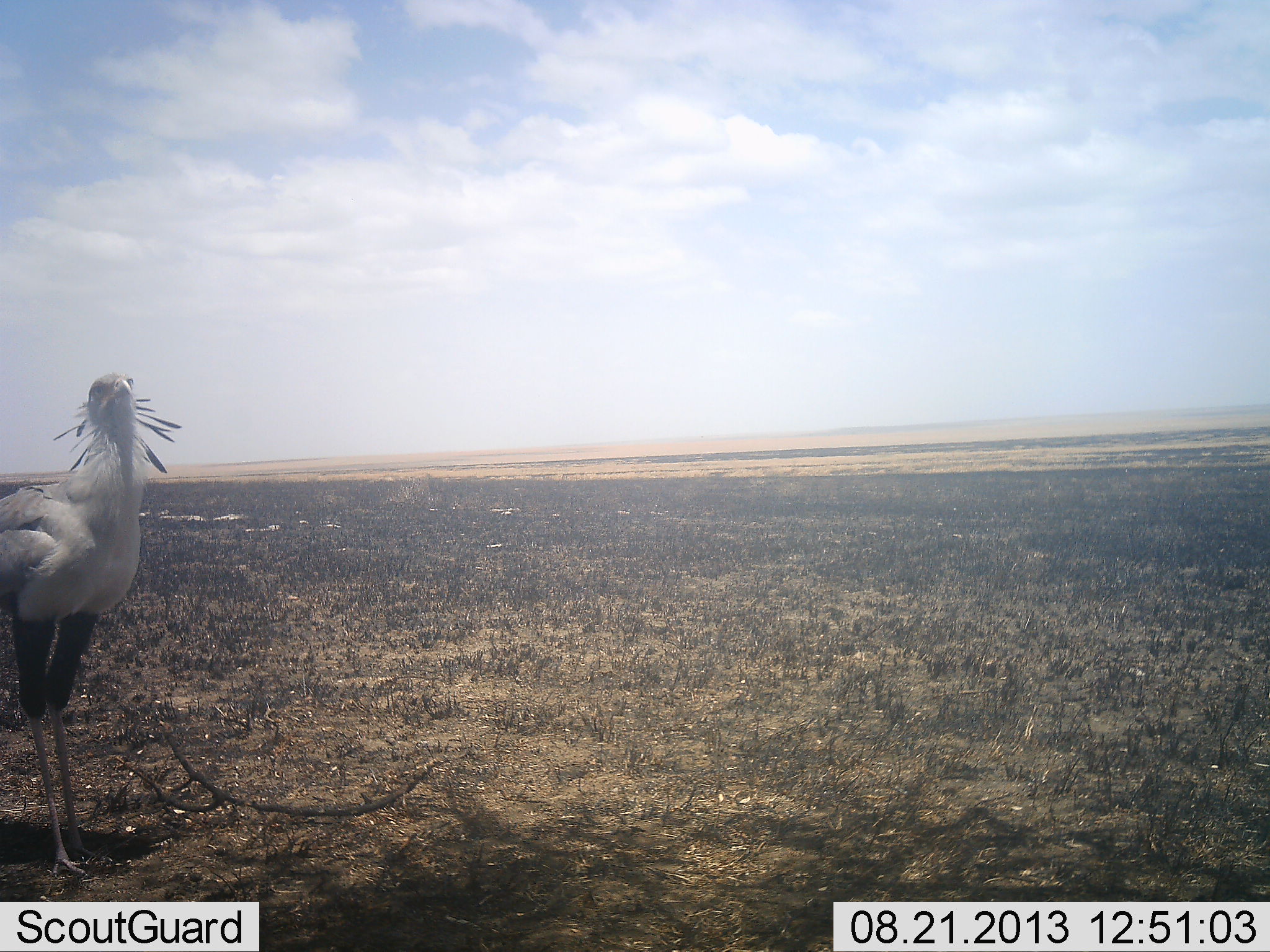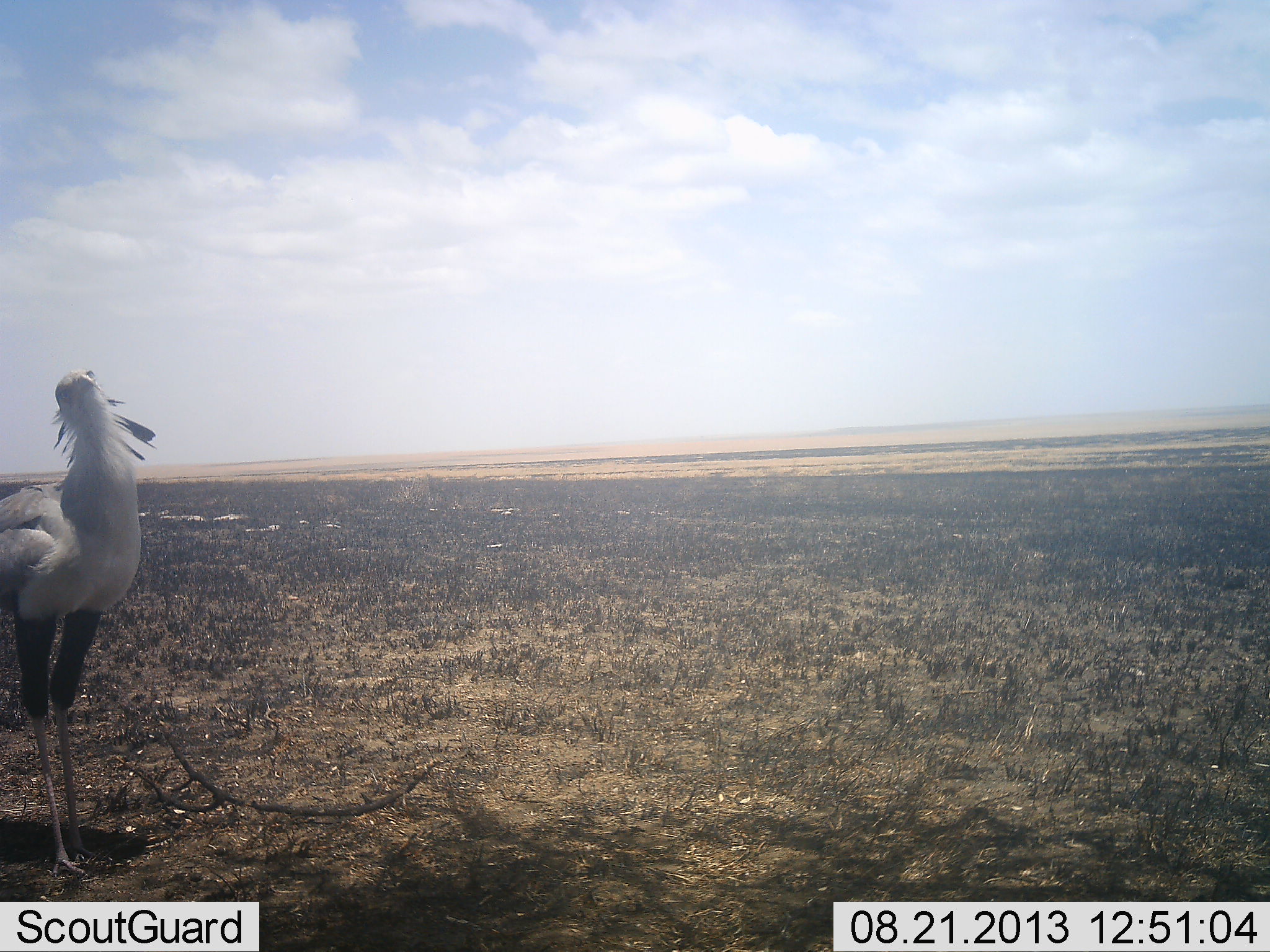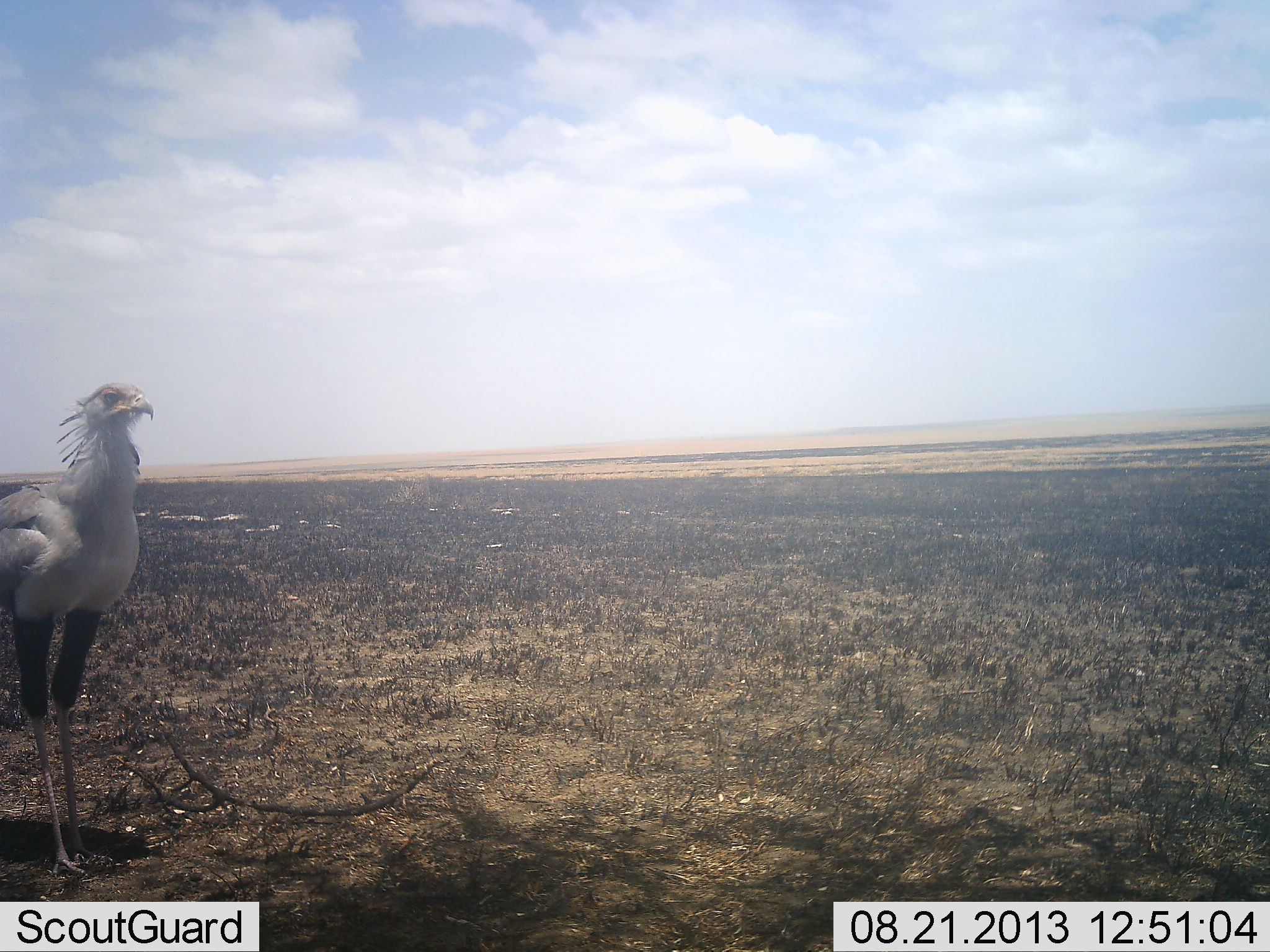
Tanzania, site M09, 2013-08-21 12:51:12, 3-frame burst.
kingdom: Animalia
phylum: Chordata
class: Aves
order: Accipitriformes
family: Sagittariidae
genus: Sagittarius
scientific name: Sagittarius serpentarius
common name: secretary bird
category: secretarybird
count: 1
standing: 95%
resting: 0%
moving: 5%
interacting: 0%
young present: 0%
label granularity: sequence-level